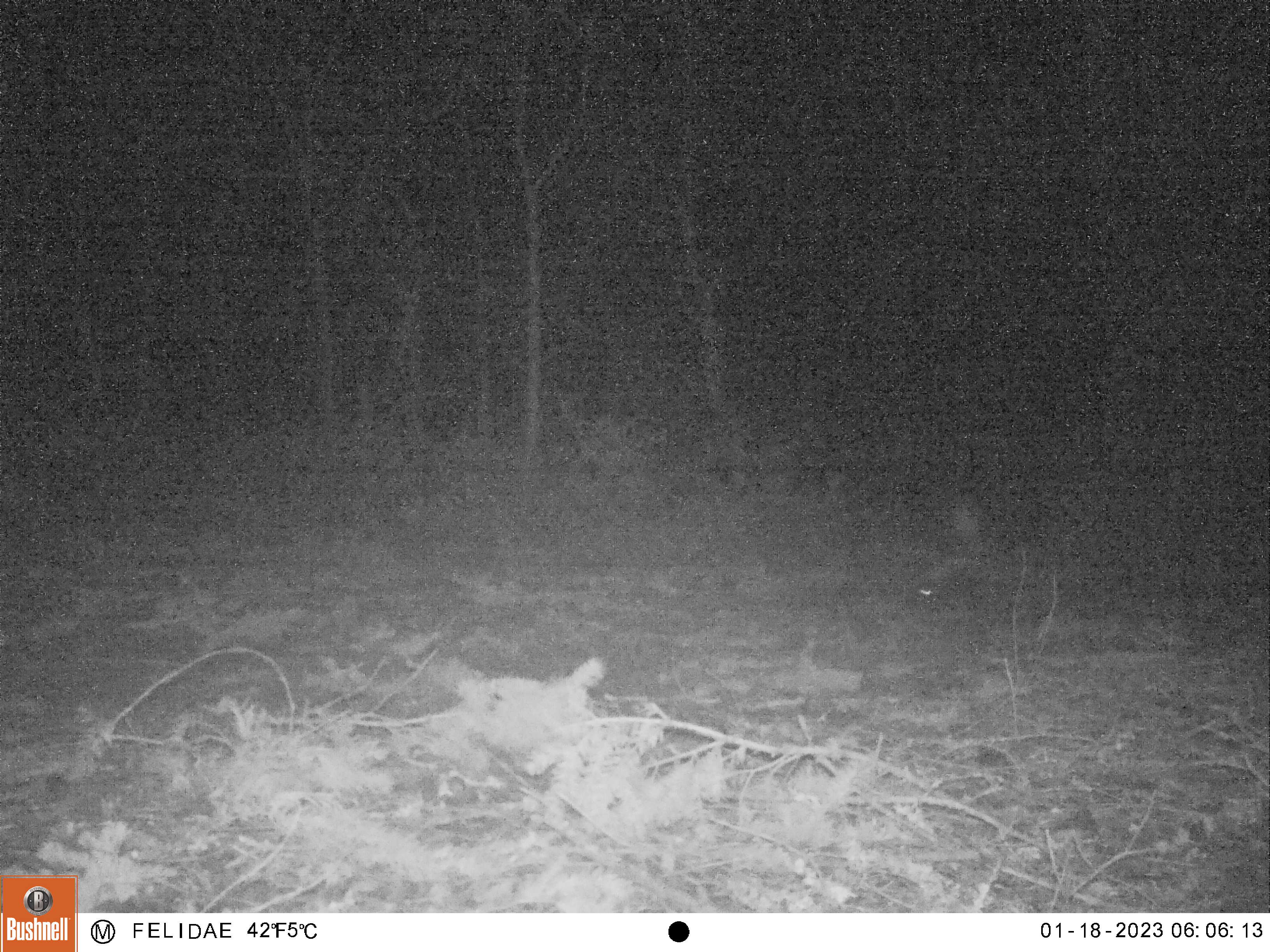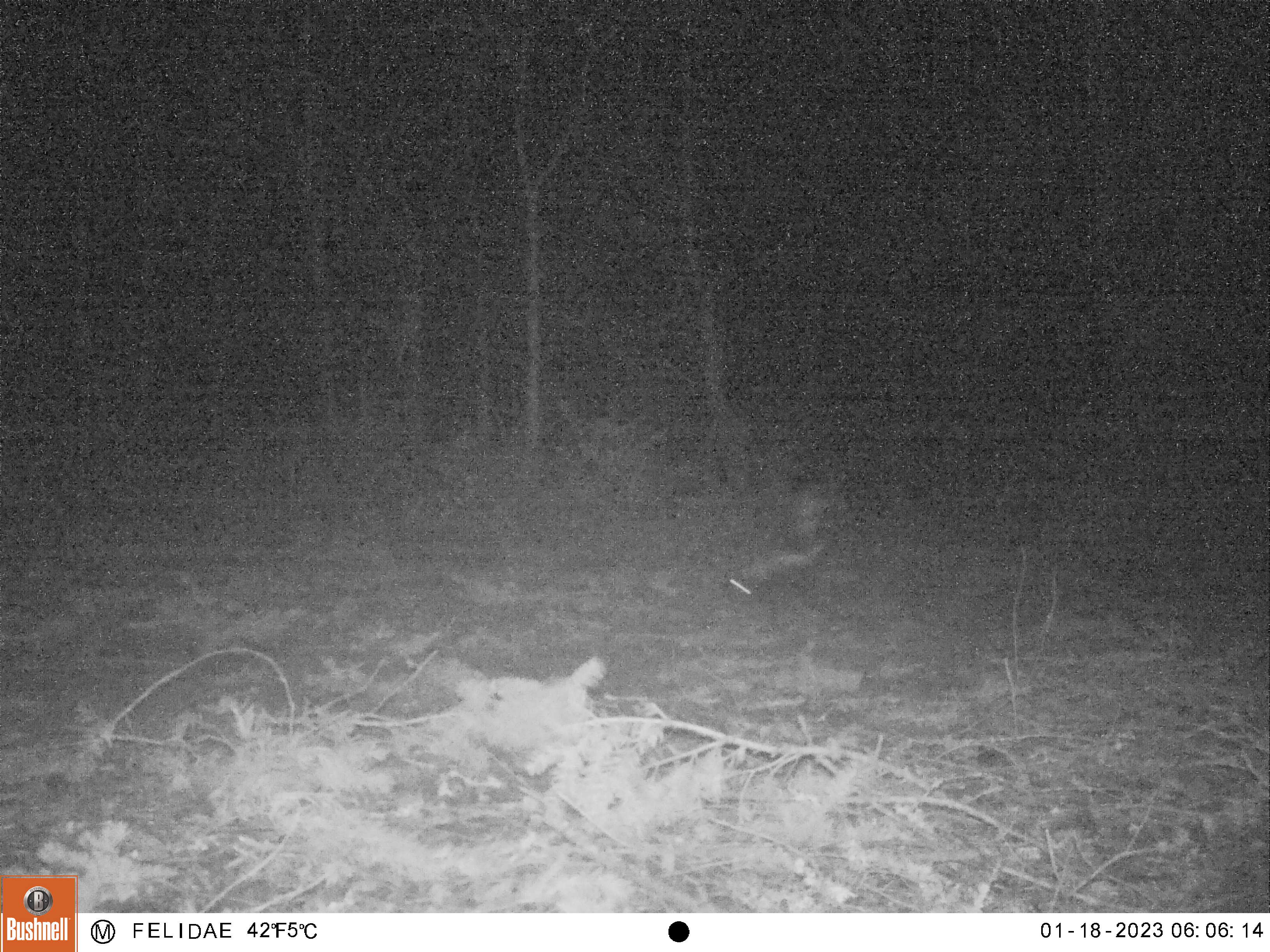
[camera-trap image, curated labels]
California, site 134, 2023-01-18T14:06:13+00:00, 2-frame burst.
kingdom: Animalia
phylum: Chordata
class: Mammalia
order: Carnivora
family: Mephitidae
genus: Mephitis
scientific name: Mephitis mephitis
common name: striped skunk